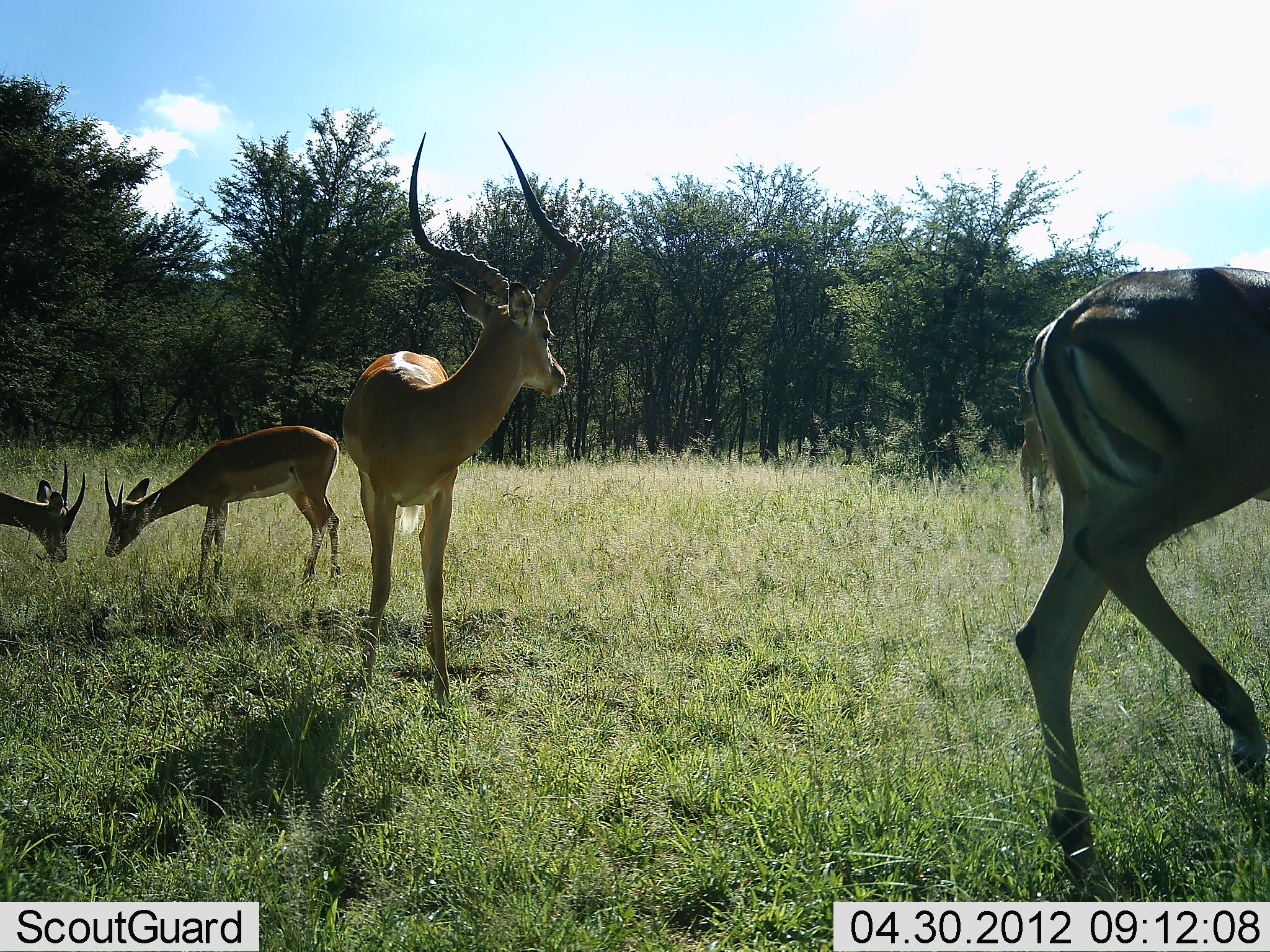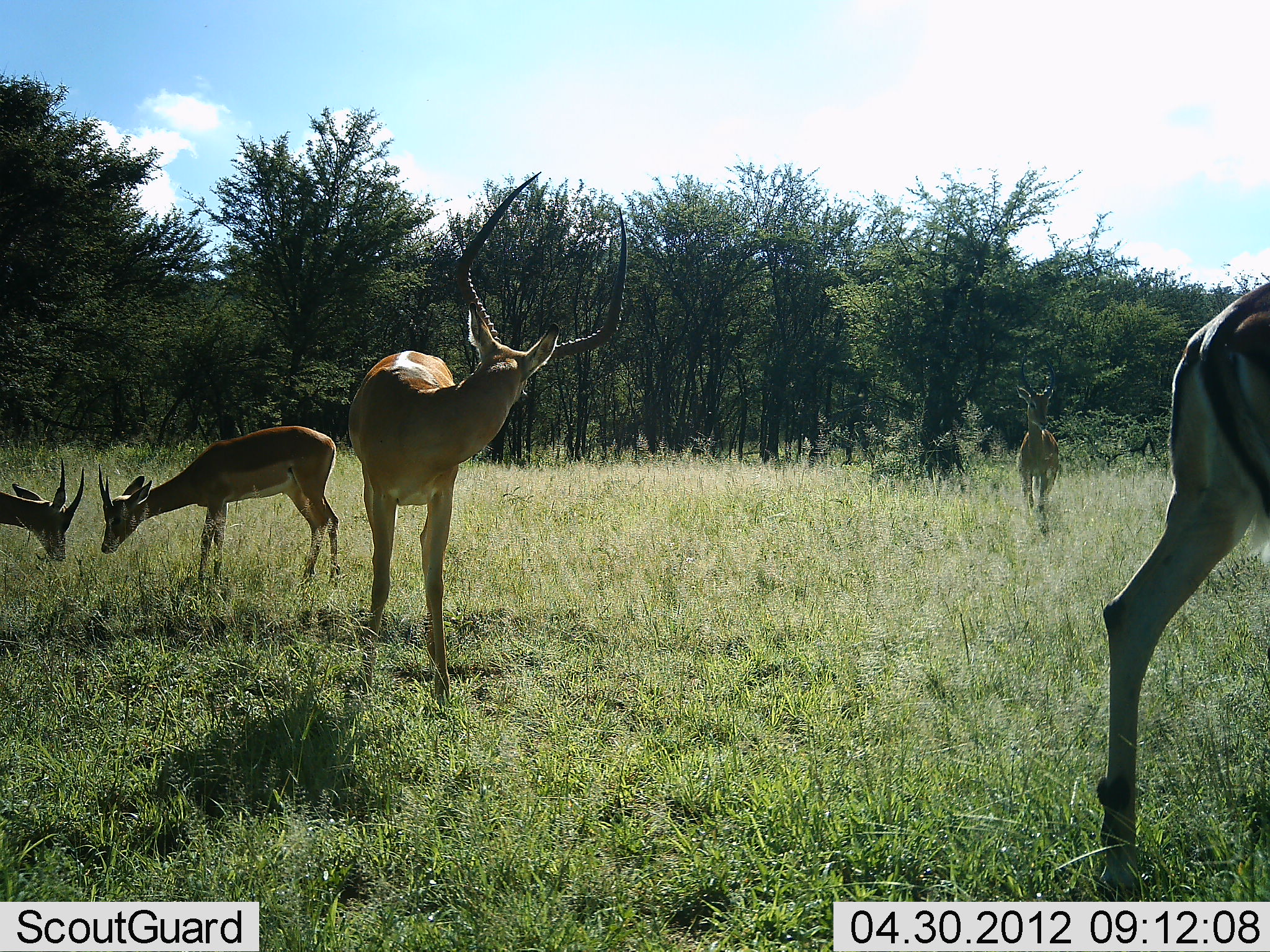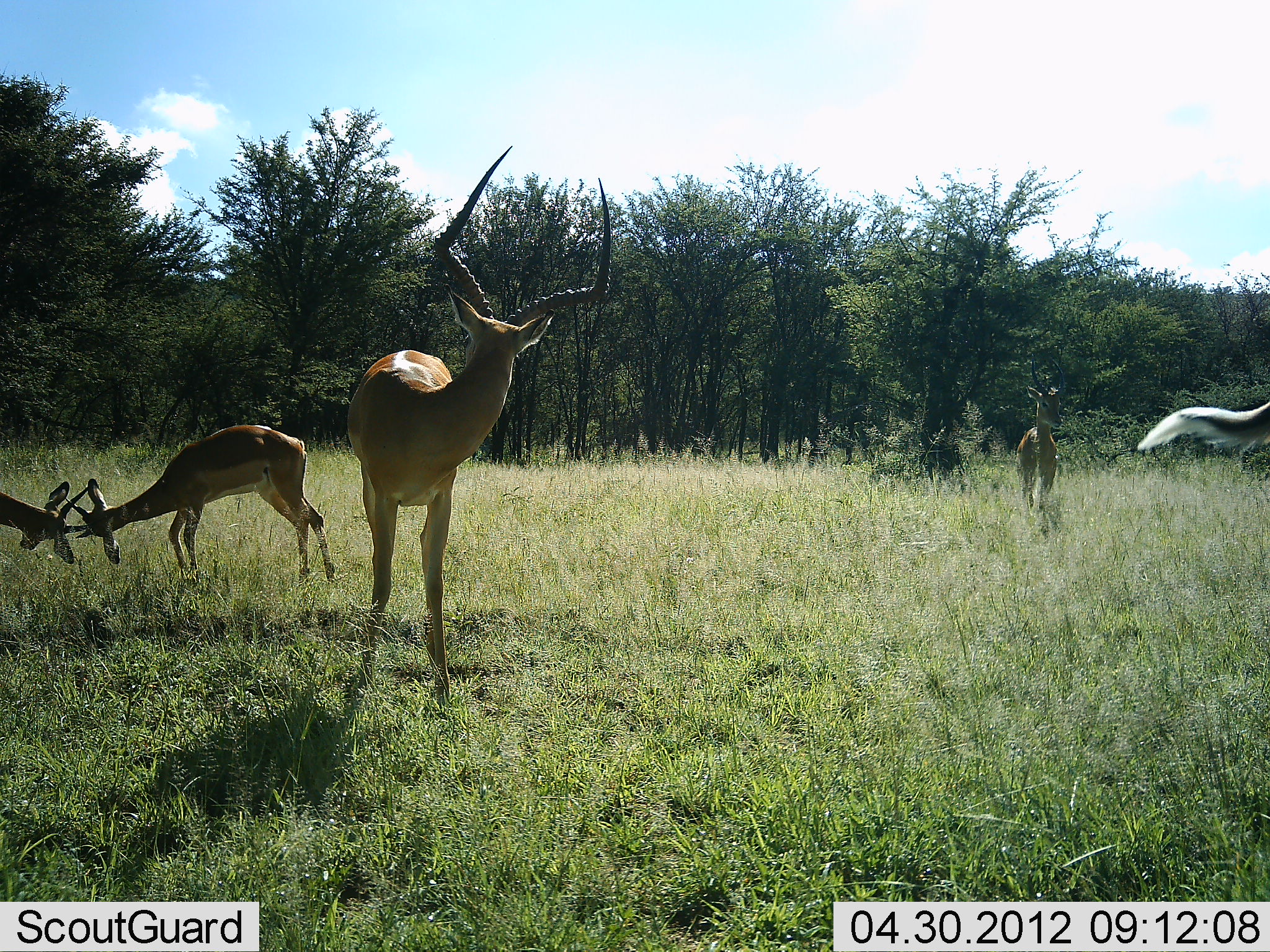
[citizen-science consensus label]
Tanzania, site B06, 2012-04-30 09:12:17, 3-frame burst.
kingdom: Animalia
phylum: Chordata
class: Mammalia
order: Artiodactyla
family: Bovidae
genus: Aepyceros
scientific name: Aepyceros melampus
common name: impala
Impala (Aepyceros melampus), count 5. Behavior (volunteer vote fractions): standing 68%, resting 4%, moving 80%, interacting 72%. Young present (vote fraction): 8%. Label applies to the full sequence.